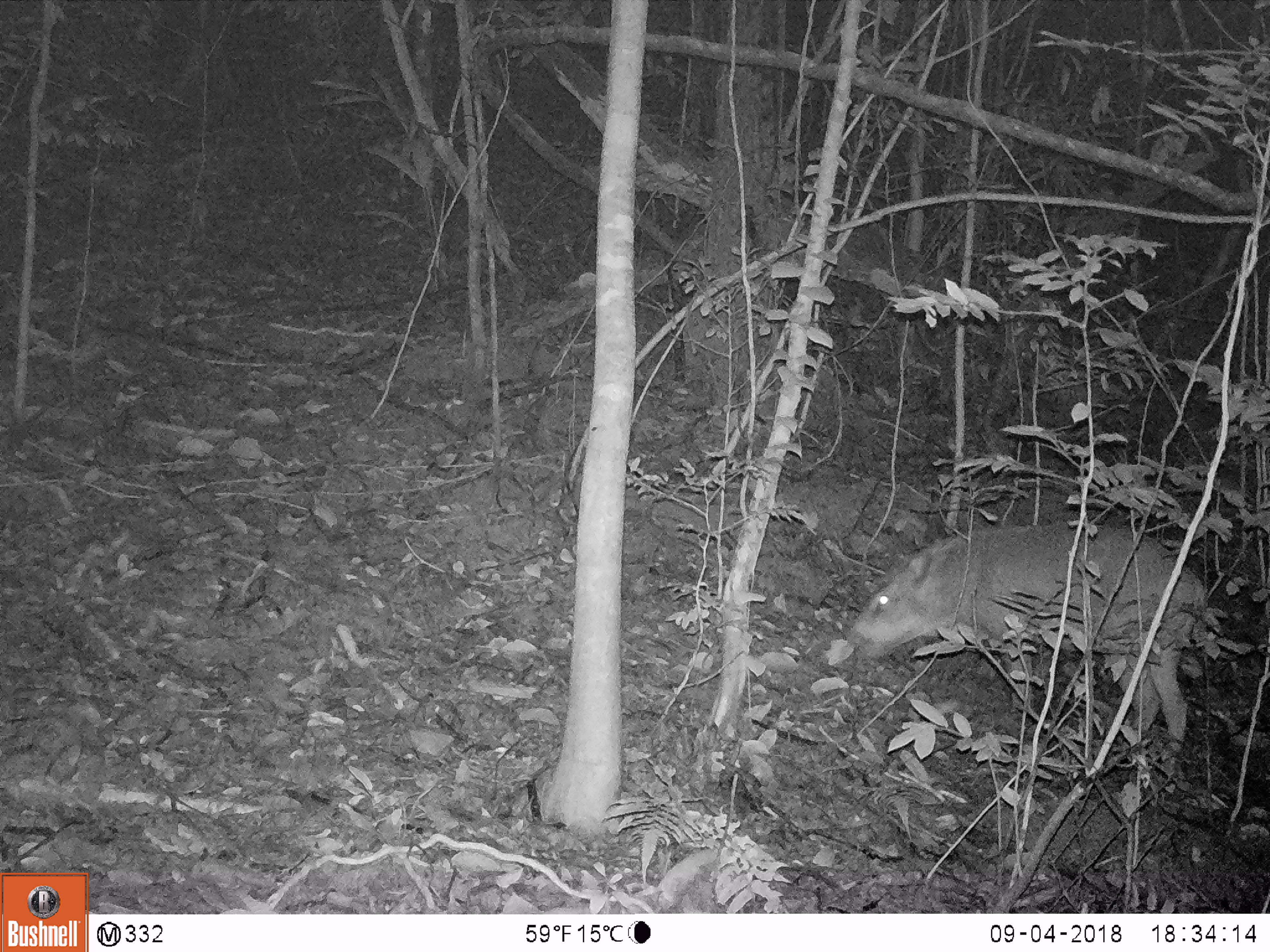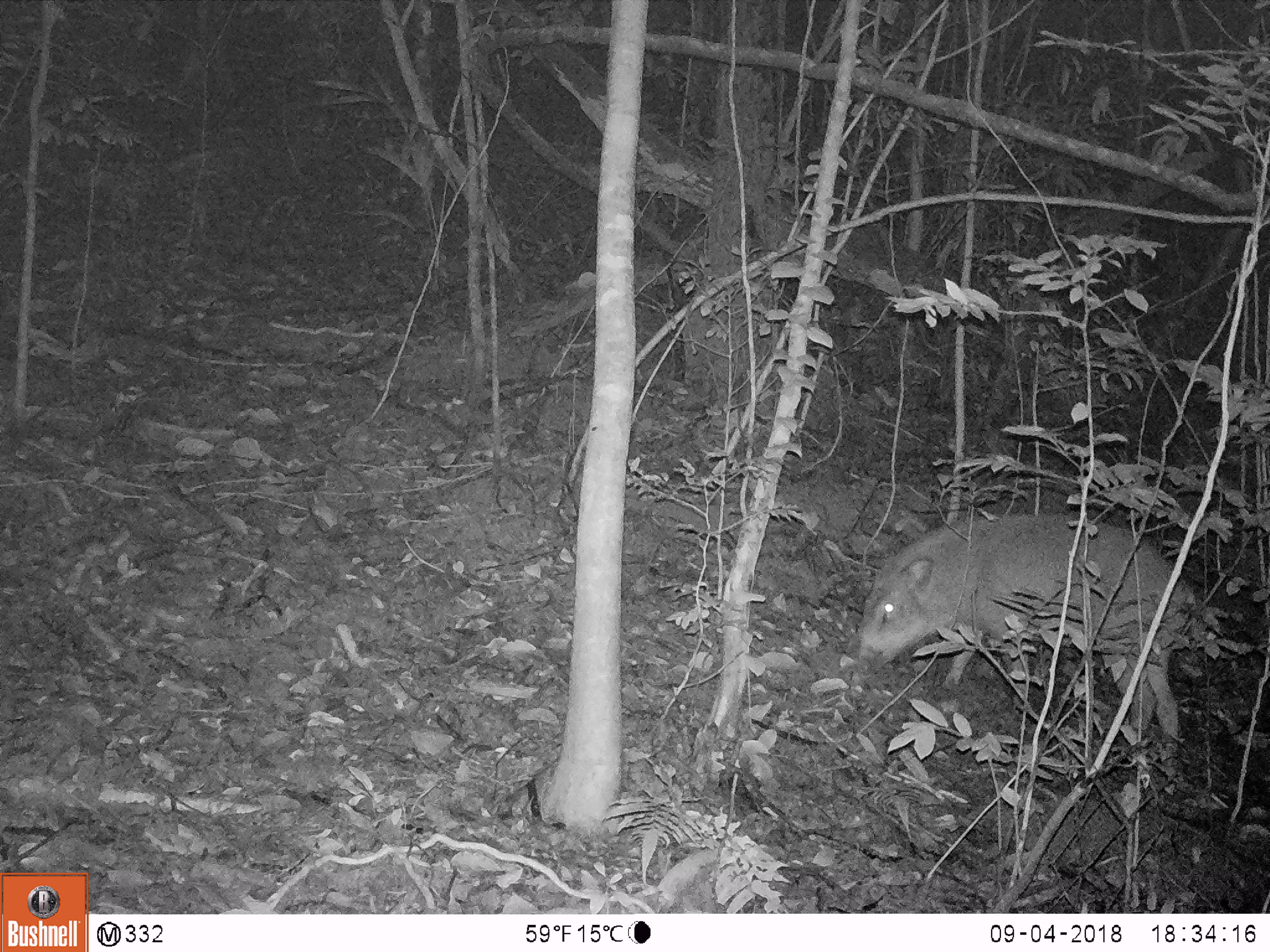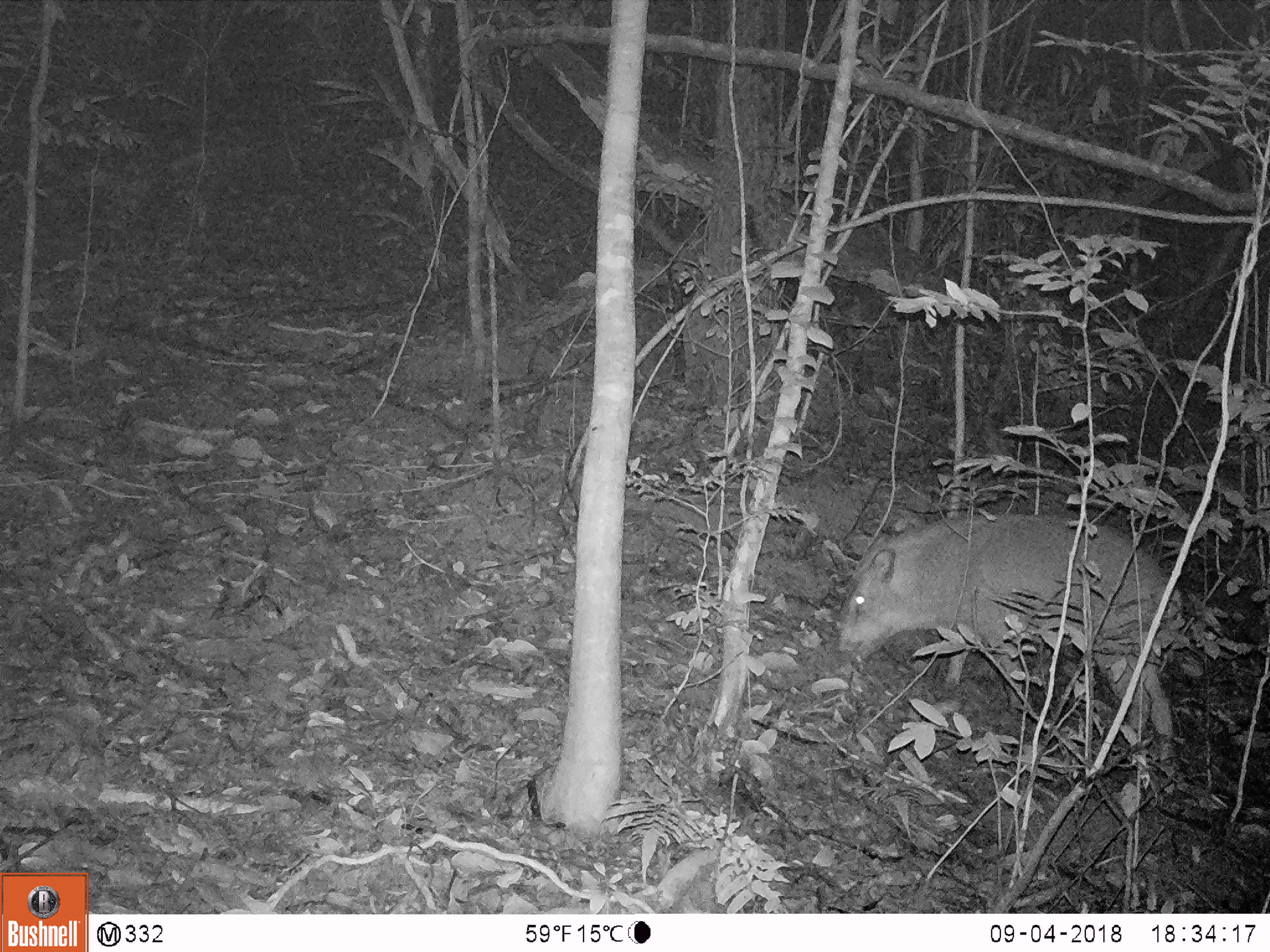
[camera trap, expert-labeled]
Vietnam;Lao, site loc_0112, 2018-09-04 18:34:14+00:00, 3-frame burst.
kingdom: Animalia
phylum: Chordata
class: Mammalia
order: Artiodactyla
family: Suidae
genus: Sus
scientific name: Sus scrofa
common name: eurasian wild pig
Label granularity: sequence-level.